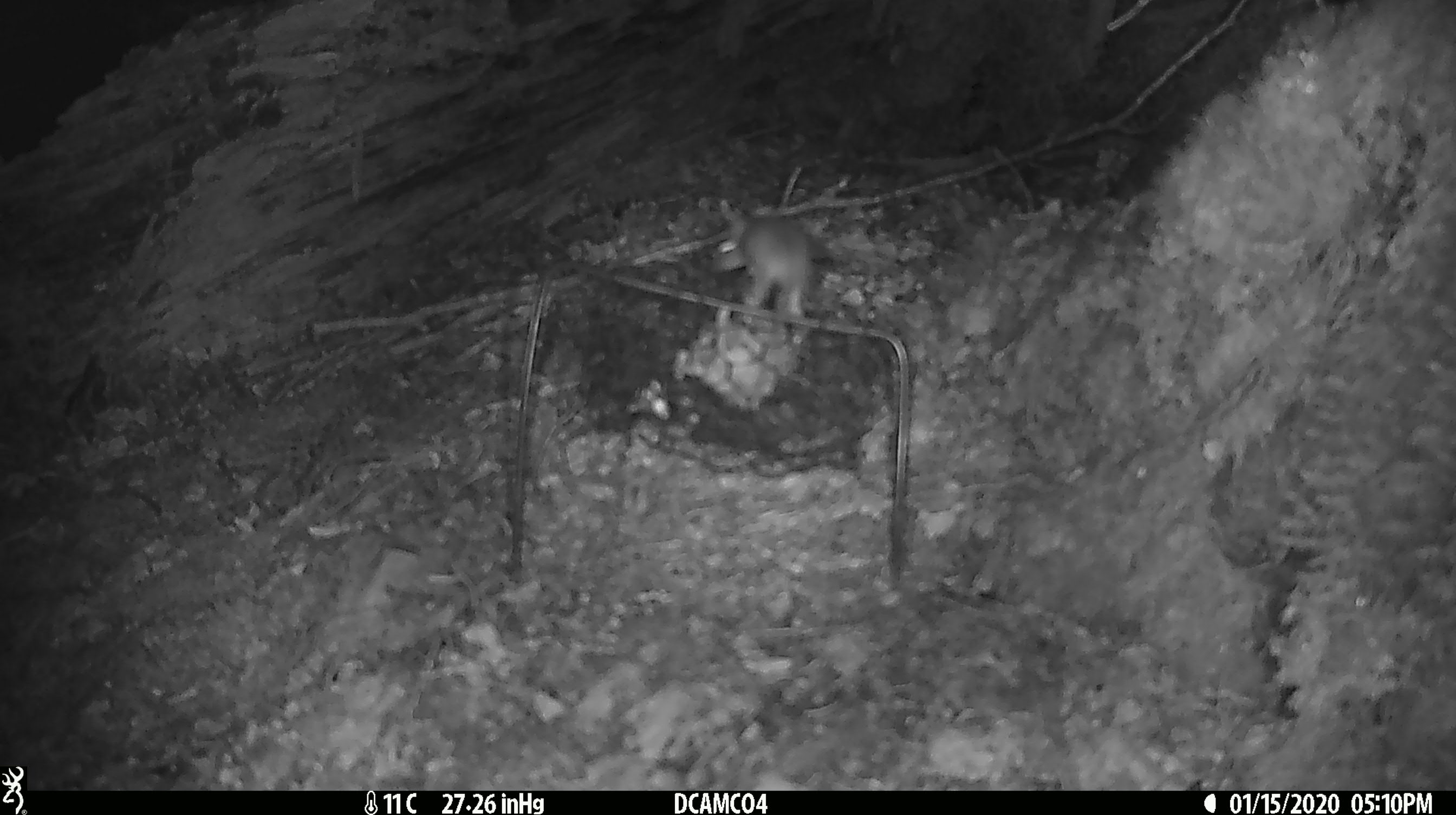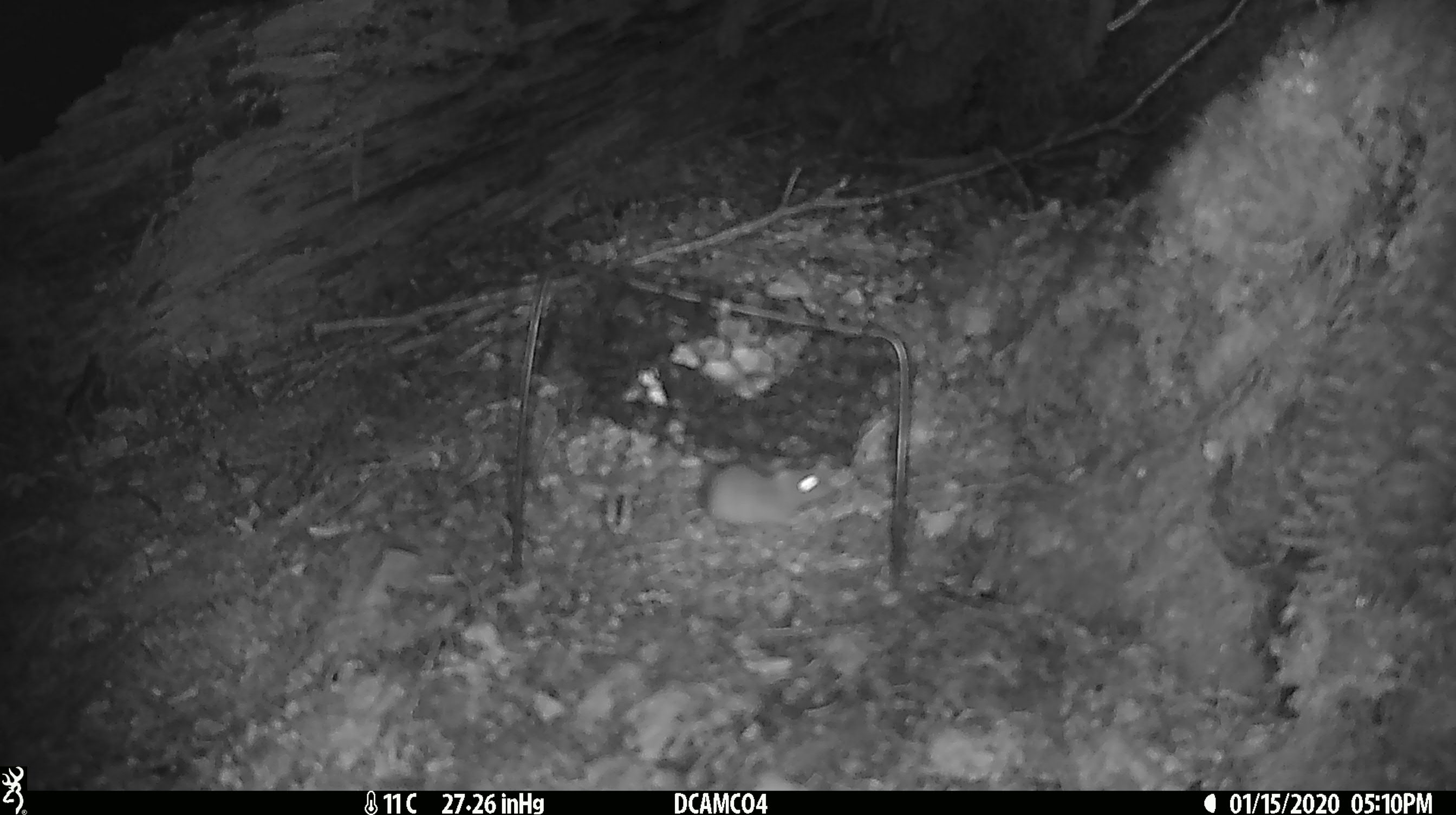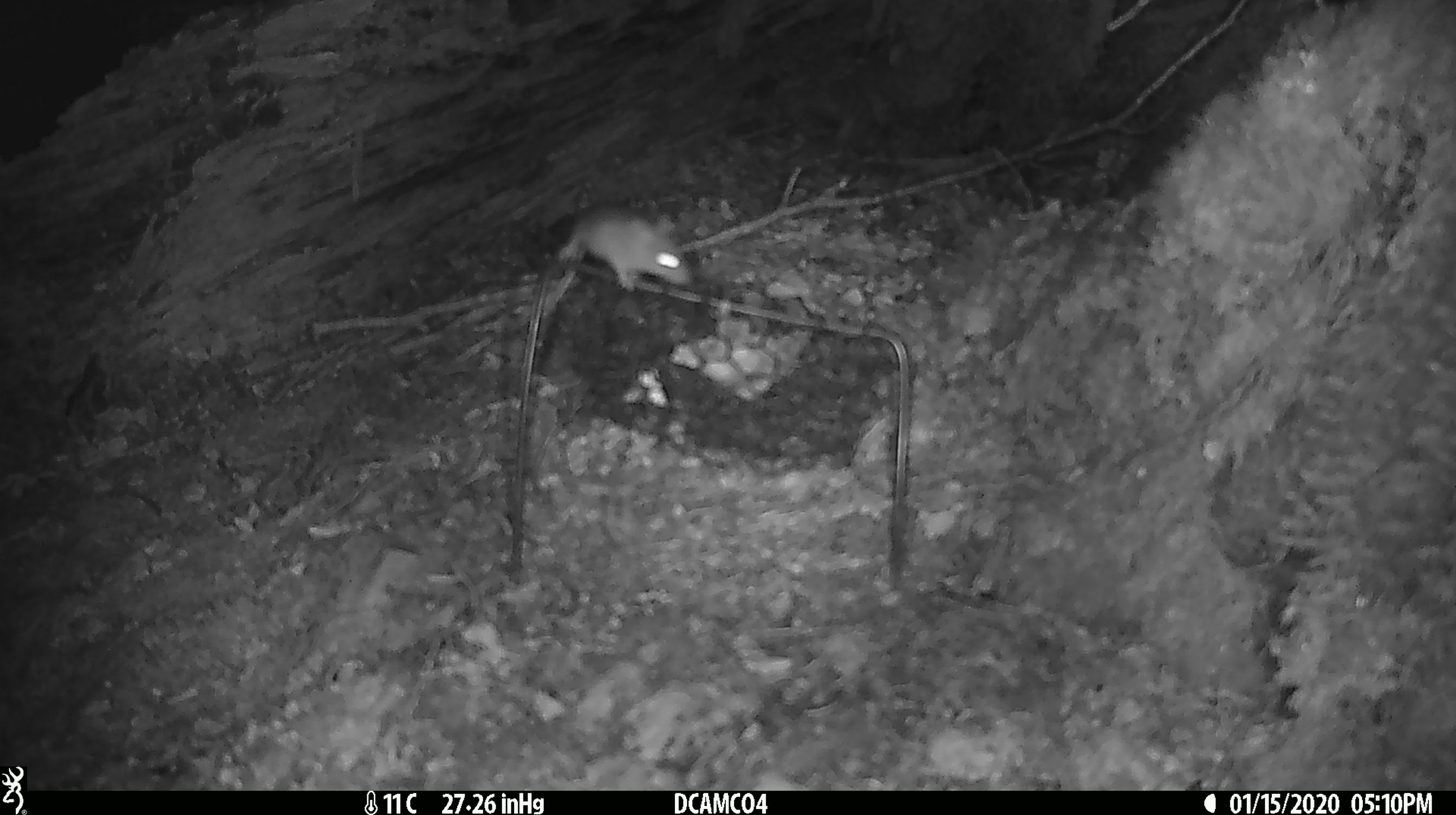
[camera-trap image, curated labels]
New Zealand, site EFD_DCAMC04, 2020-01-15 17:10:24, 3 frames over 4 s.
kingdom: Animalia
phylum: Chordata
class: Mammalia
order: Rodentia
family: Muridae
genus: Mus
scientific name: Mus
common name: mouse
Mouse (Mus).